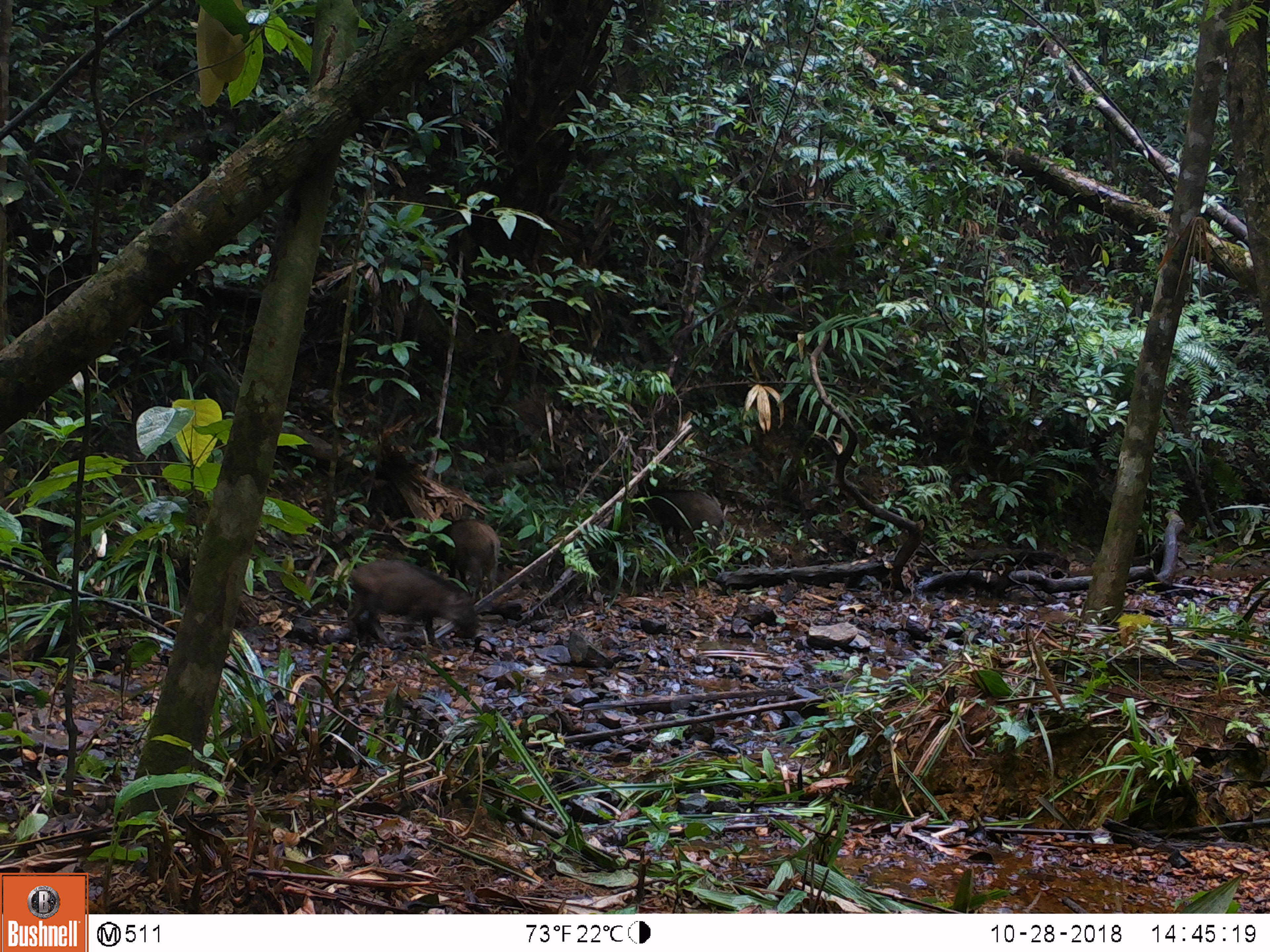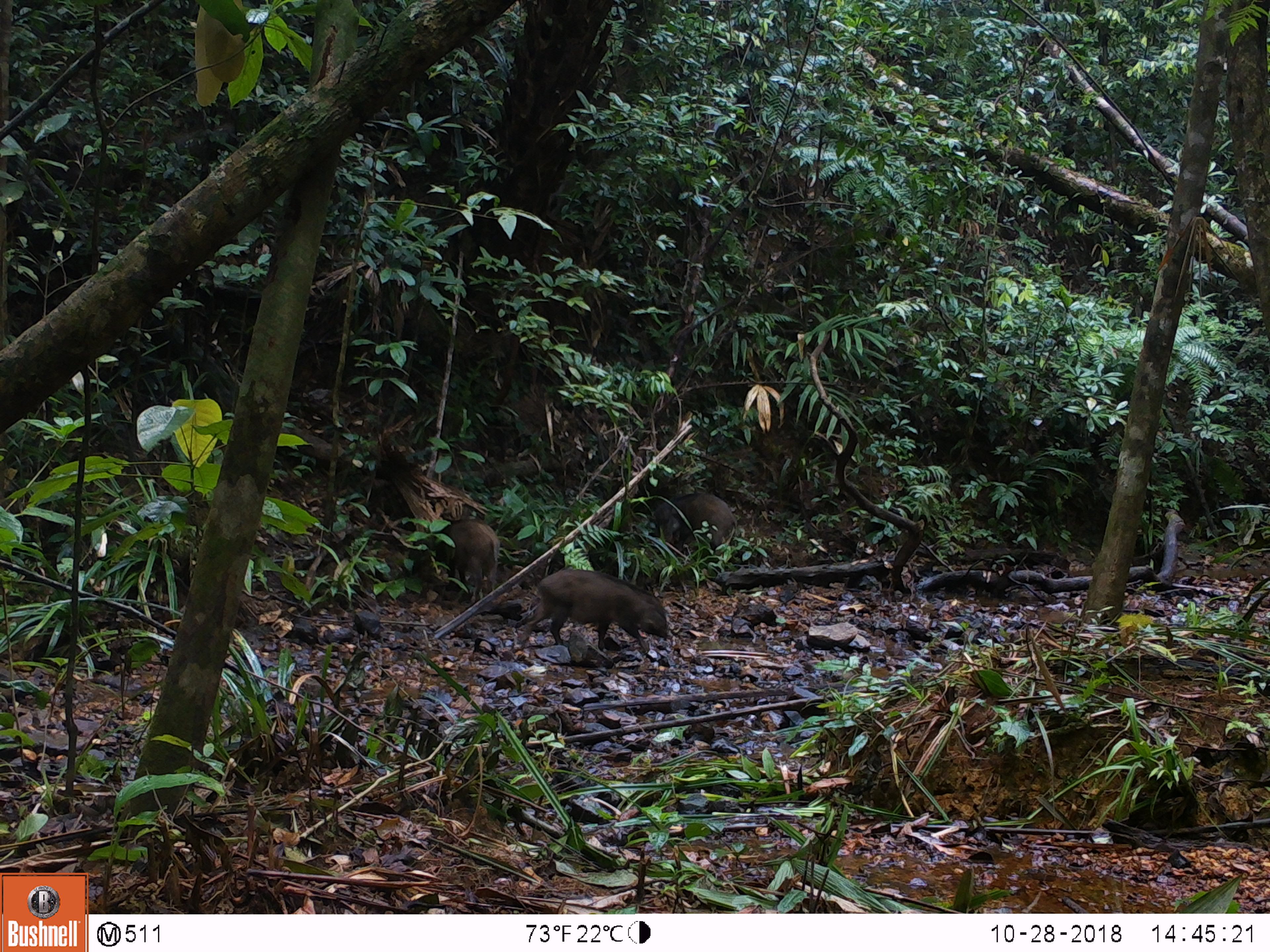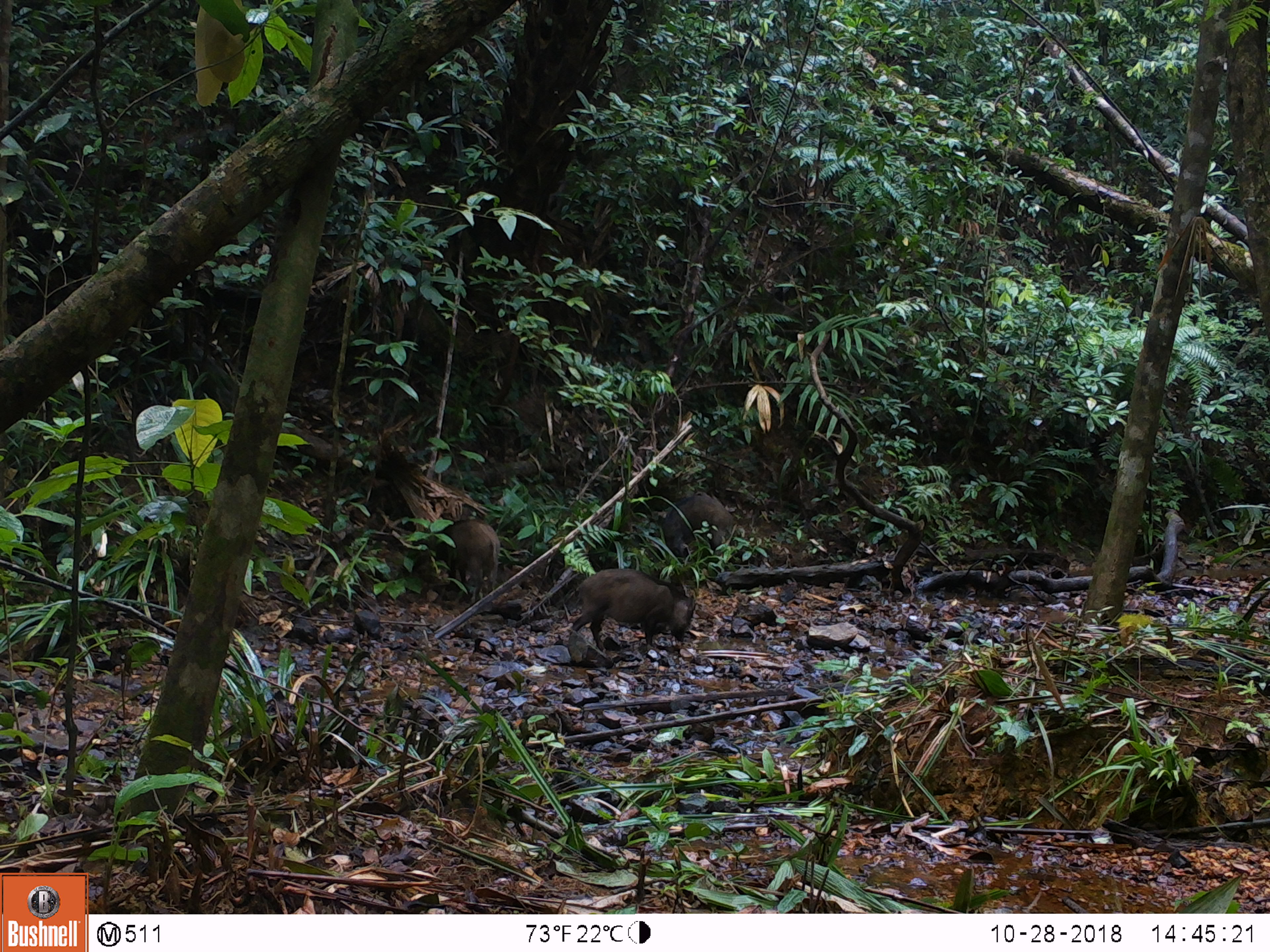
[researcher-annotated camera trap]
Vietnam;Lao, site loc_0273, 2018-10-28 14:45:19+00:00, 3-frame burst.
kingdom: Animalia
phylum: Chordata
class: Mammalia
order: Artiodactyla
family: Suidae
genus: Sus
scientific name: Sus scrofa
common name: eurasian wild pig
Eurasian wild pig (Sus scrofa). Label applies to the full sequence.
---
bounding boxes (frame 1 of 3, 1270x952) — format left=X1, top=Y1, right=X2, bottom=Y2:
eurasian wild pig: left=348, top=559, right=480, bottom=648; left=633, top=489, right=724, bottom=551; left=440, top=519, right=501, bottom=592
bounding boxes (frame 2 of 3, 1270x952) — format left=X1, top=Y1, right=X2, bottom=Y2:
eurasian wild pig: left=519, top=569, right=670, bottom=655; left=435, top=517, right=499, bottom=603; left=654, top=492, right=737, bottom=556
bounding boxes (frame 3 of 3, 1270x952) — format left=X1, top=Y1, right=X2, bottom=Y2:
eurasian wild pig: left=572, top=567, right=697, bottom=652; left=434, top=519, right=500, bottom=605; left=662, top=490, right=735, bottom=560